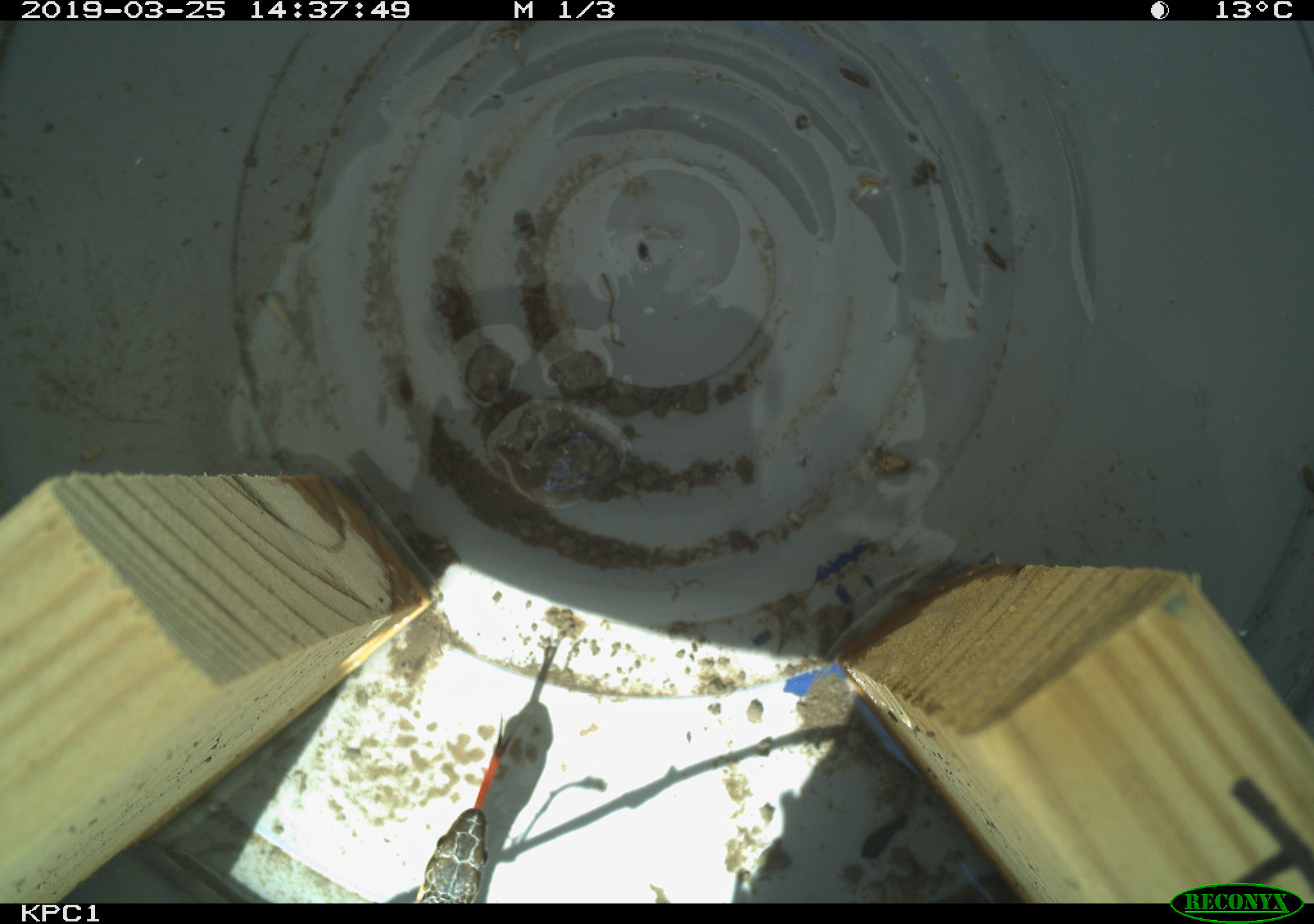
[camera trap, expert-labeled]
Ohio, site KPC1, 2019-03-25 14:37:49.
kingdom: Animalia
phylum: Chordata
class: Reptilia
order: Squamata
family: Colubridae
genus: Thamnophis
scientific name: Thamnophis sirtalis sirtalis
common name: eastern gartersnake